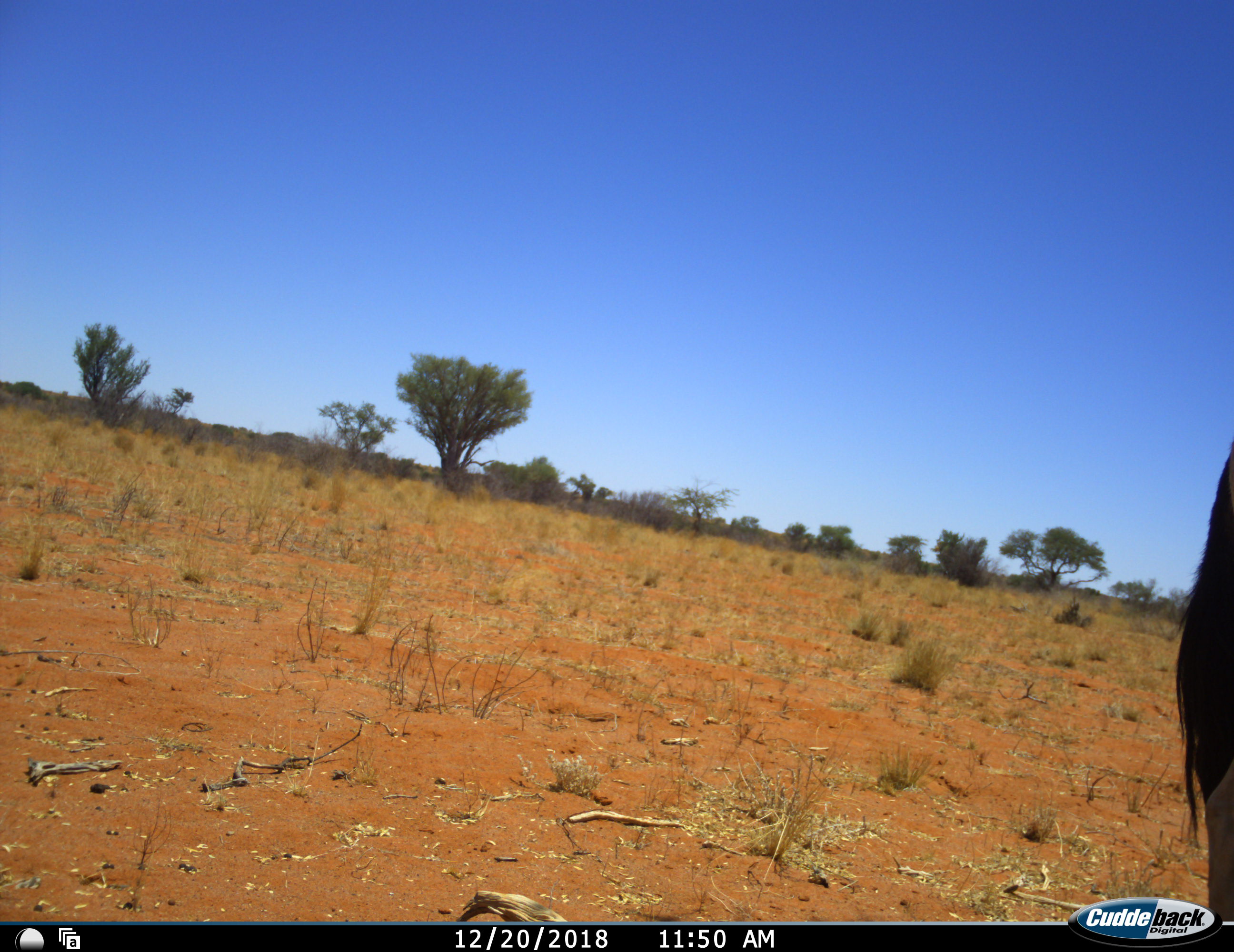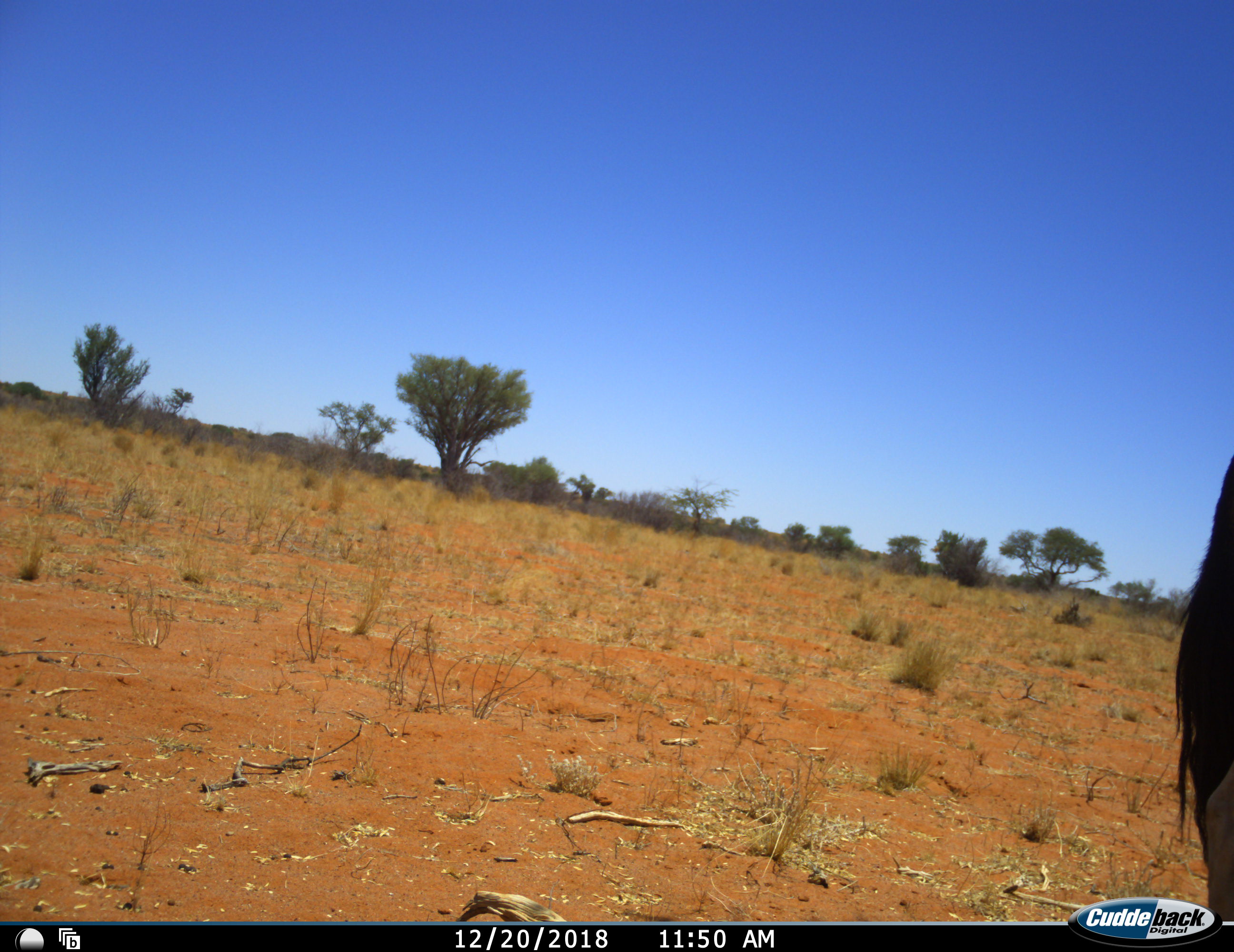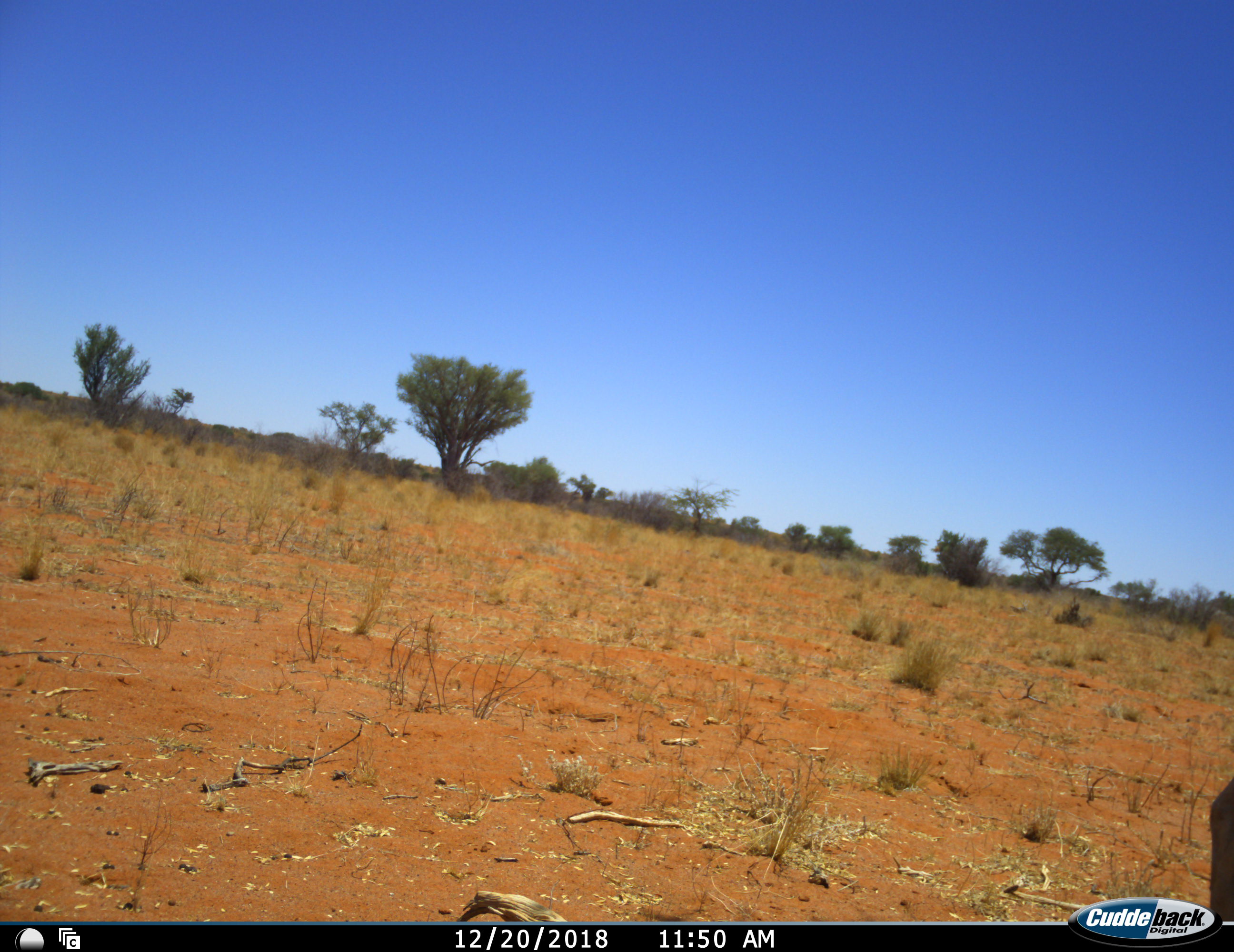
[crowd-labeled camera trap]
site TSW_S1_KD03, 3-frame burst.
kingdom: Animalia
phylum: Chordata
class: Mammalia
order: Artiodactyla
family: Bovidae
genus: Oryx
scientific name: Oryx gazella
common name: gemsbok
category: oryx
Oryx (gemsbok) (Oryx gazella), count 1. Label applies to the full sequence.